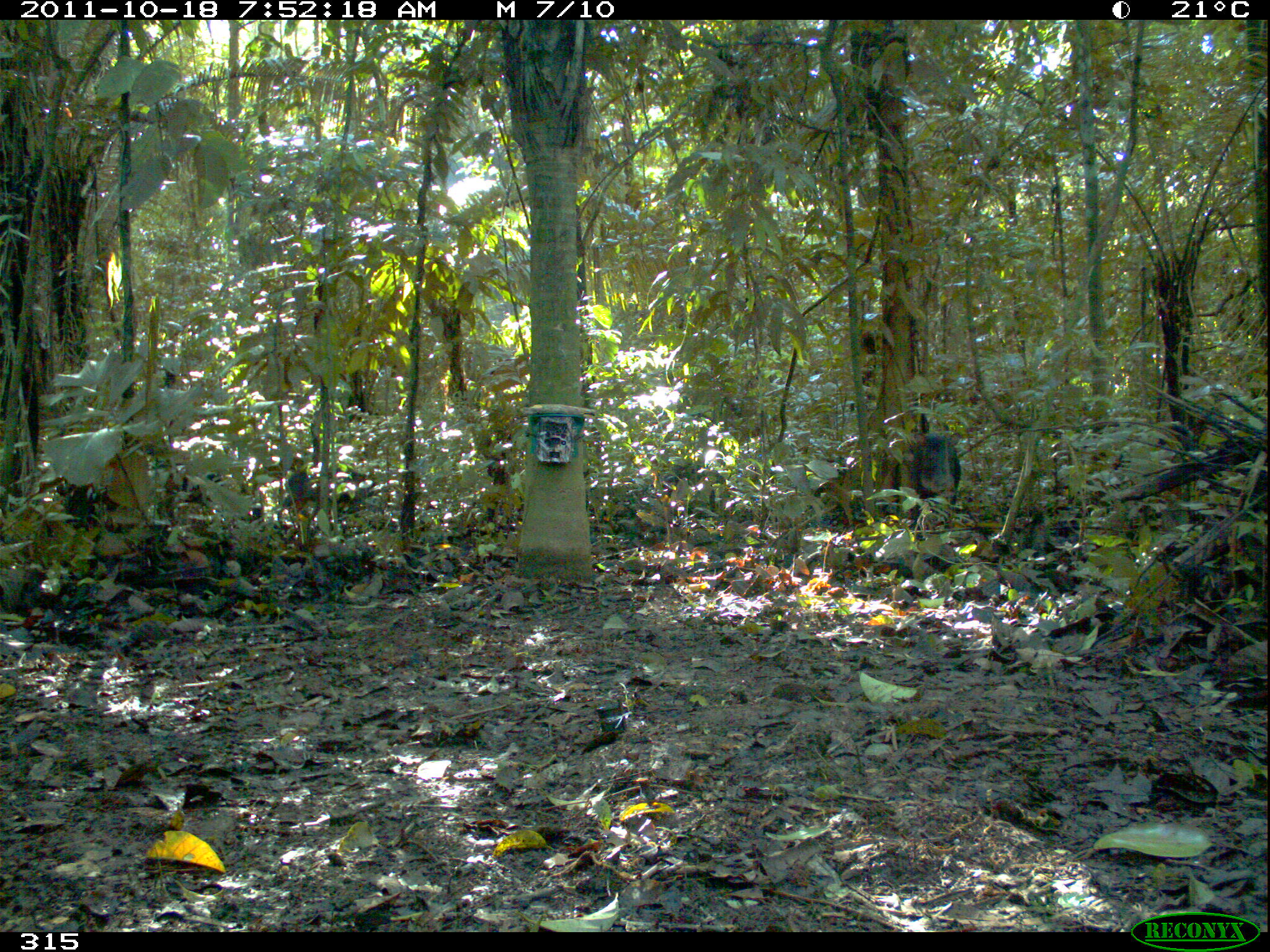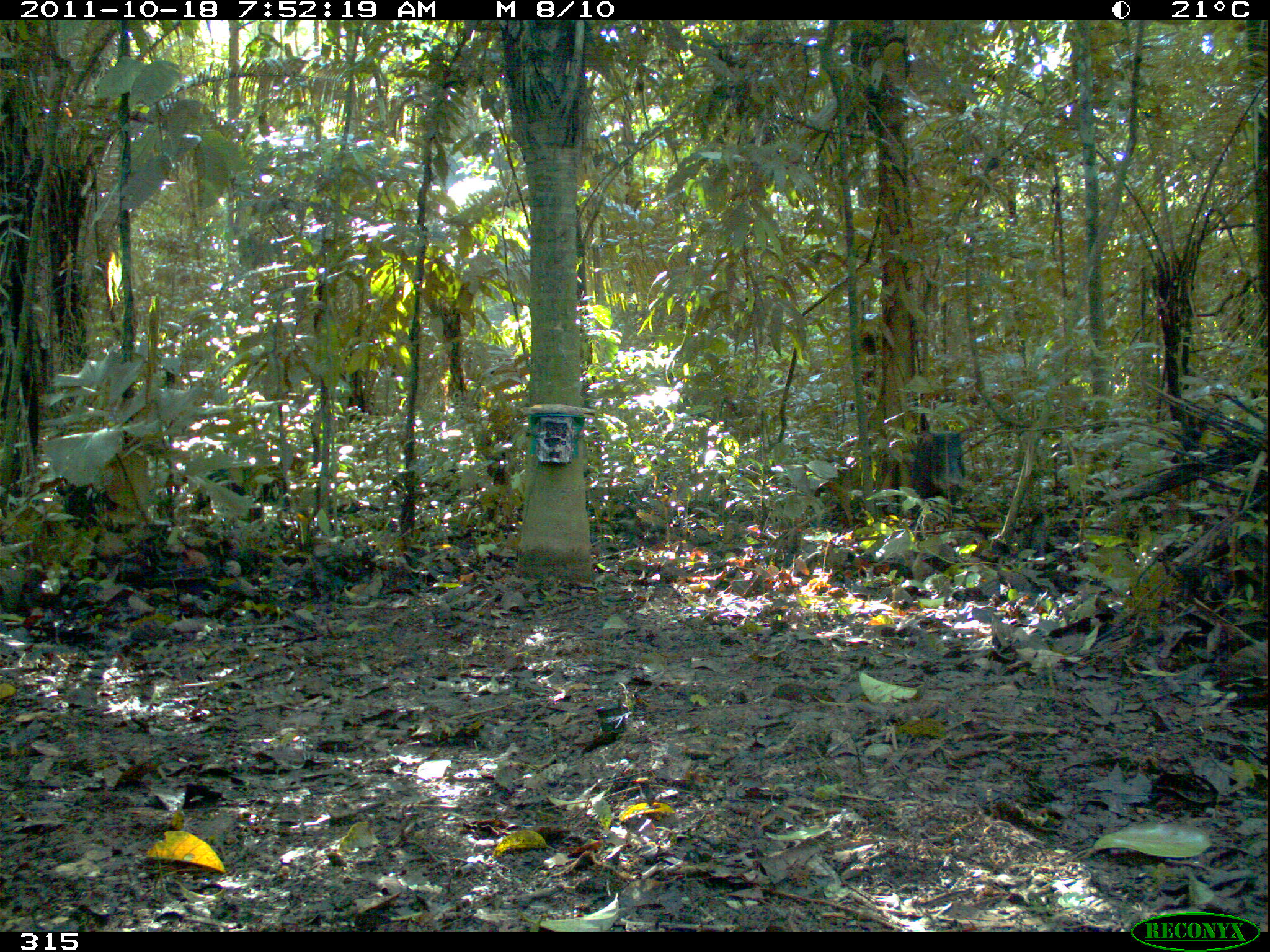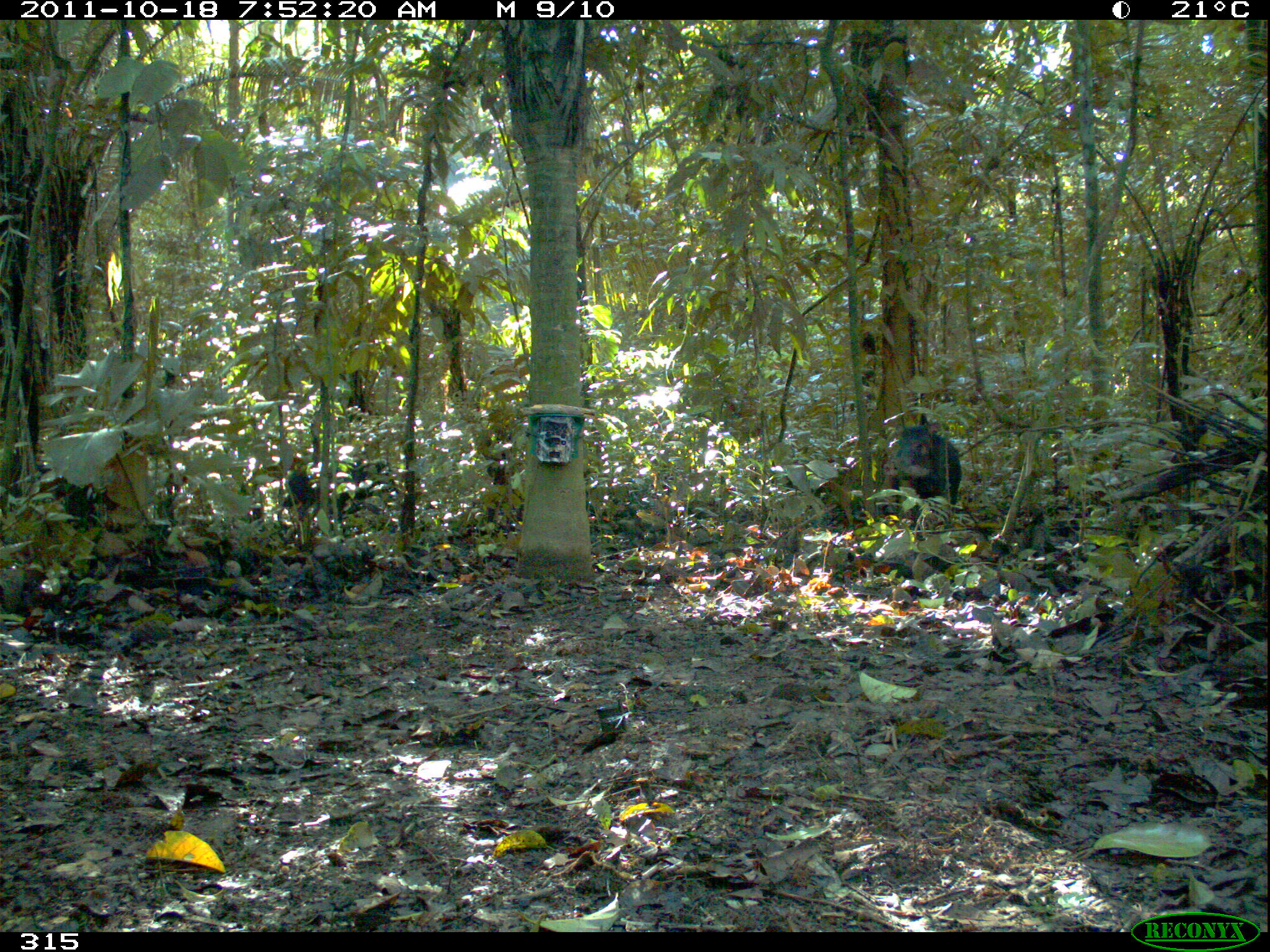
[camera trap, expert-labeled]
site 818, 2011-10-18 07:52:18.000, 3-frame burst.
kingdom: Animalia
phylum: Chordata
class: Mammalia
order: Artiodactyla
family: Tayassuidae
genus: Tayassu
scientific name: Tayassu pecari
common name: white-lipped peccary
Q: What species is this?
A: Tayassu pecari (white-lipped peccary).